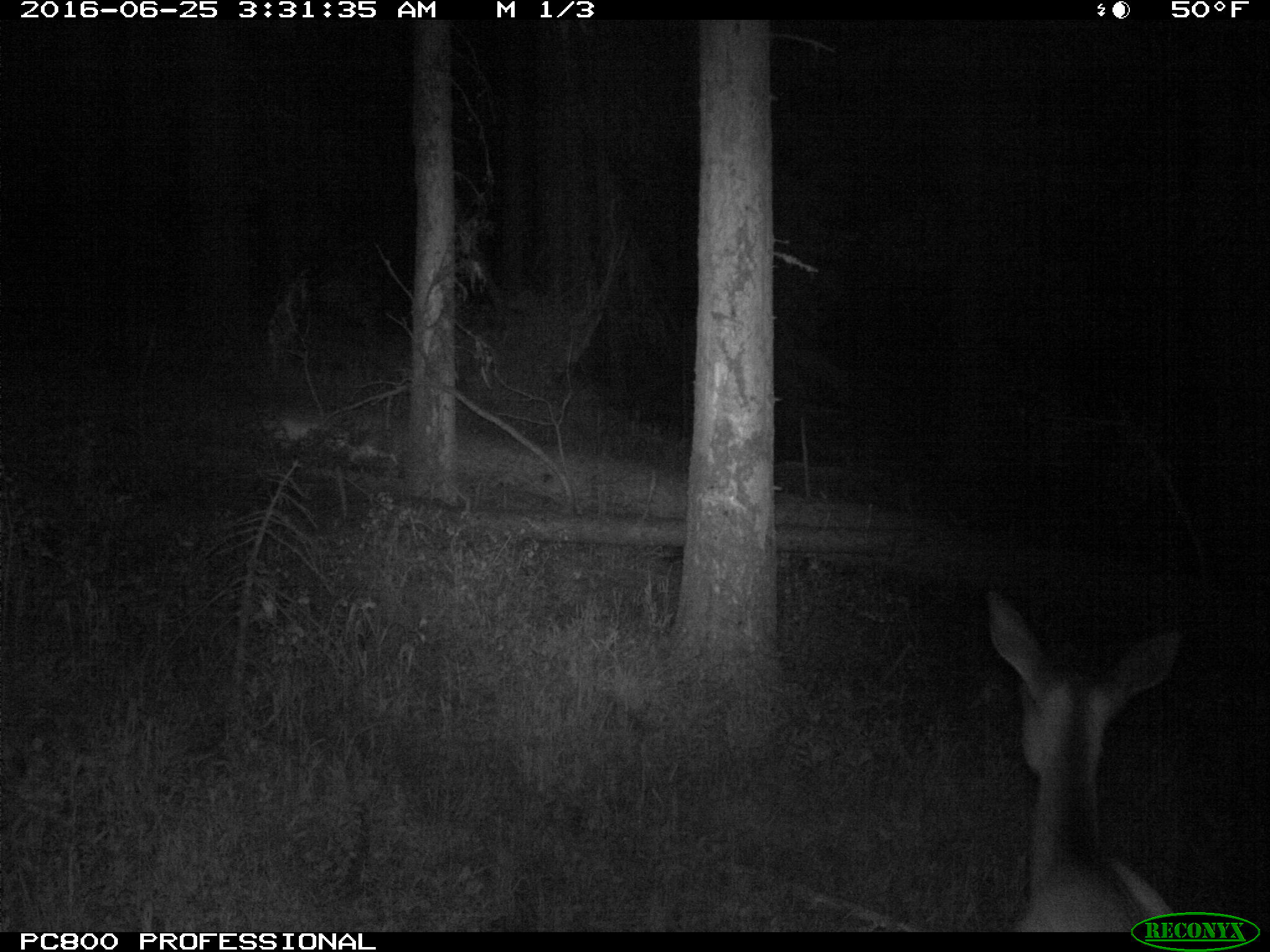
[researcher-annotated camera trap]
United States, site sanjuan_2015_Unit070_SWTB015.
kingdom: Animalia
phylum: Chordata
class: Mammalia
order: Artiodactyla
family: Cervidae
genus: Cervus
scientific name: Cervus elaphus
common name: red deer